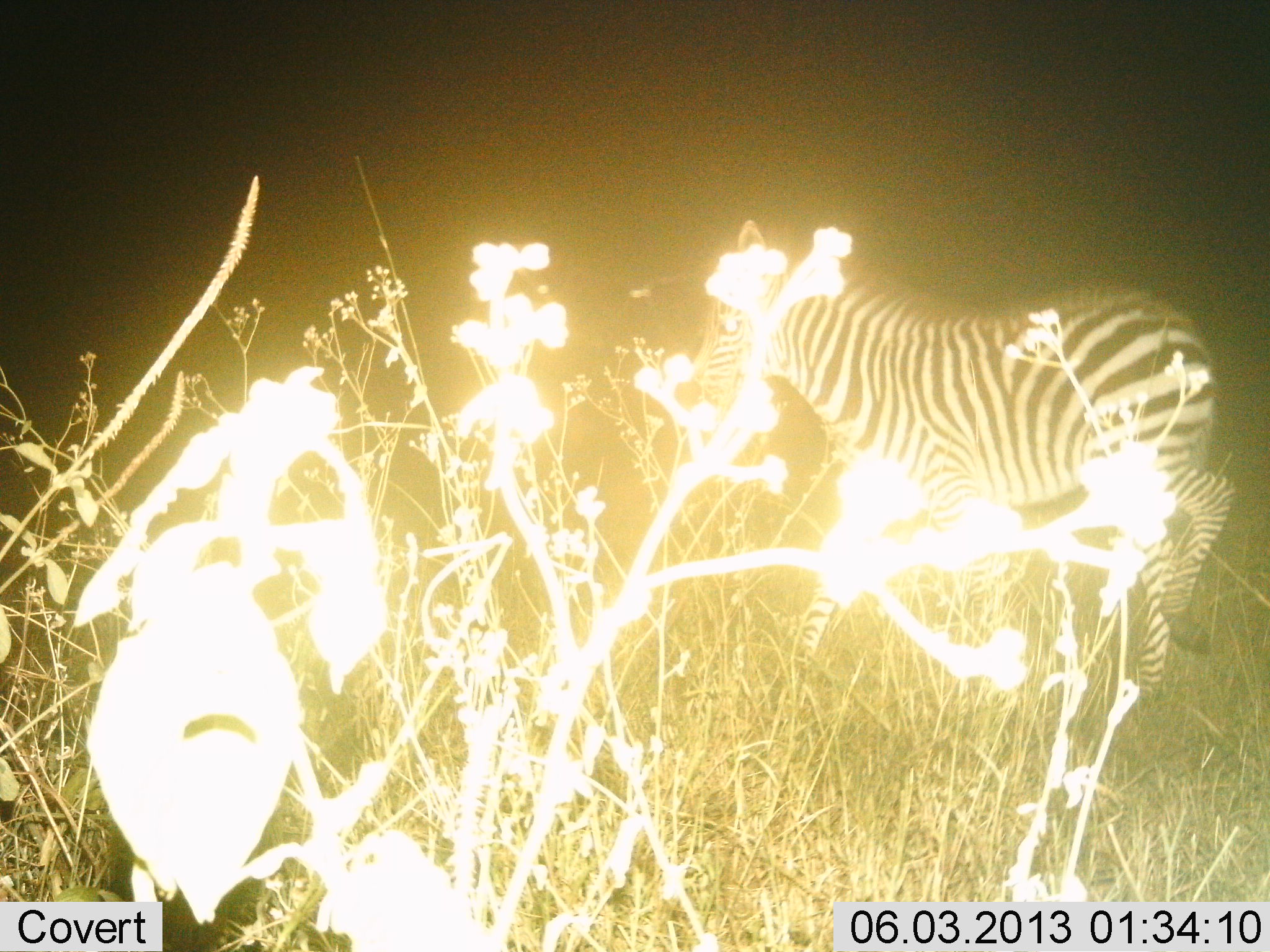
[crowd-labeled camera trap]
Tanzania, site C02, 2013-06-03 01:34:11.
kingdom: Animalia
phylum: Chordata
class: Mammalia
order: Perissodactyla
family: Equidae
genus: Equus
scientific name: Equus quagga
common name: plains zebra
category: zebra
Zebra (plains zebra) (Equus quagga), count 1. Behavior (volunteer vote fractions): standing 43%, resting 0%, moving 60%, interacting 0%. Young present (vote fraction): 7%. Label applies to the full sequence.